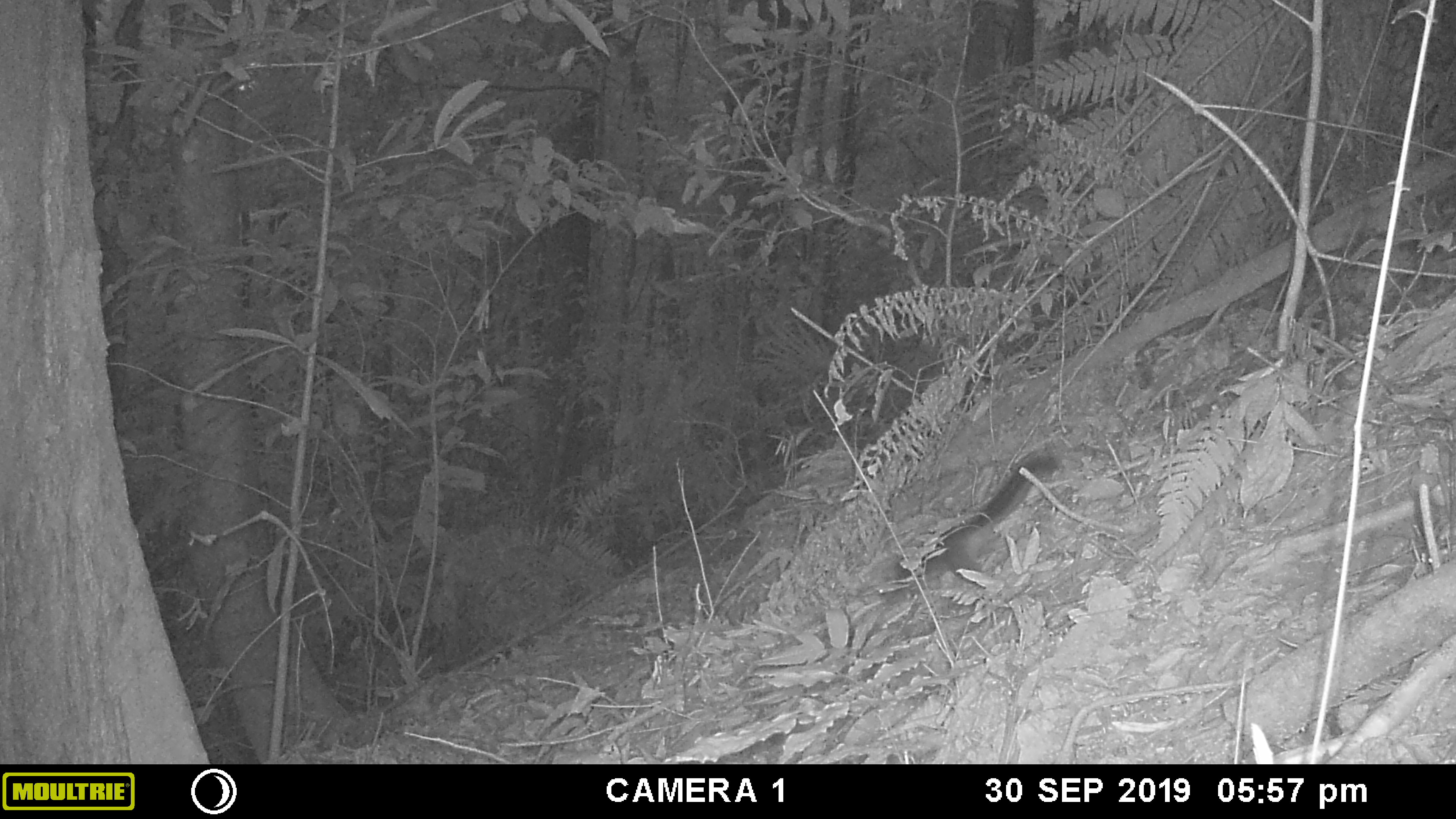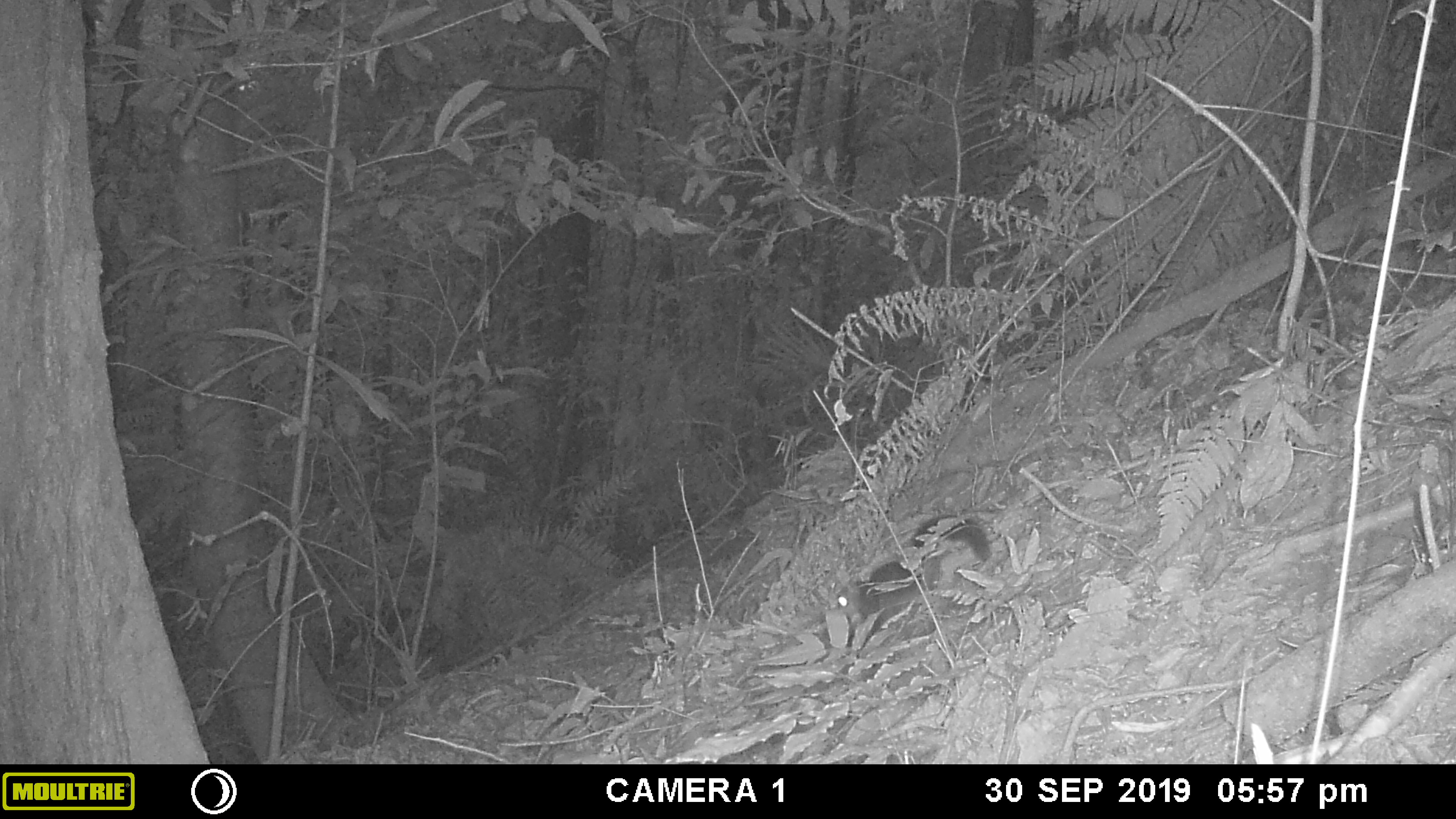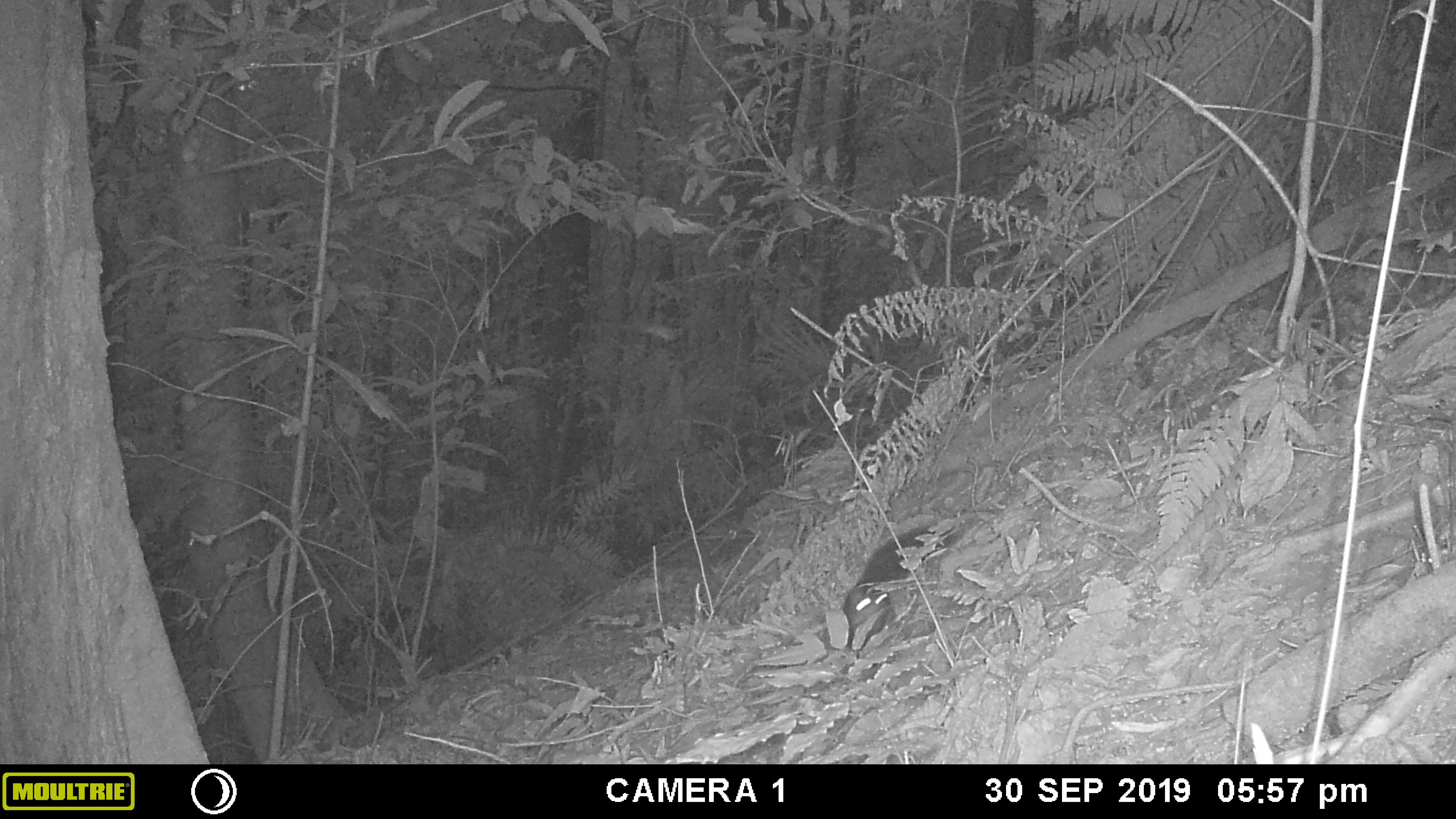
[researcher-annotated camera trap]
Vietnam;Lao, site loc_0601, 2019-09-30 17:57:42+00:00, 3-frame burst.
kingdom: Animalia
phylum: Chordata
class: Mammalia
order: Rodentia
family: Sciuridae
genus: Dremomys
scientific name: Dremomys rufigenis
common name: red-cheeked squirrel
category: red cheeked squirrel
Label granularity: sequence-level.